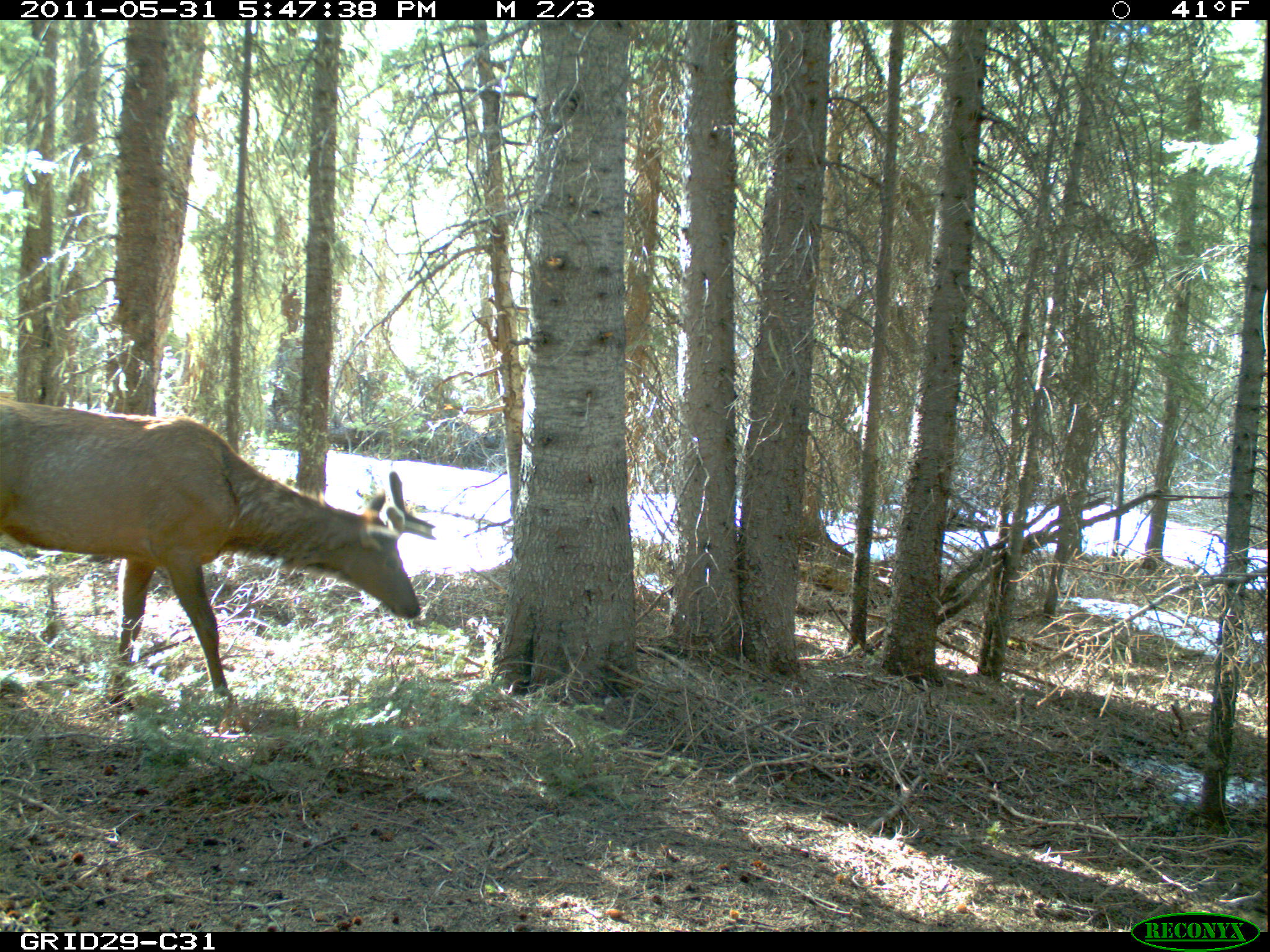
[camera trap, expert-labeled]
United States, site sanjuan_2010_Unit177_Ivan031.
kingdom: Animalia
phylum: Chordata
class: Mammalia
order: Artiodactyla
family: Cervidae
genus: Cervus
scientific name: Cervus elaphus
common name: red deer